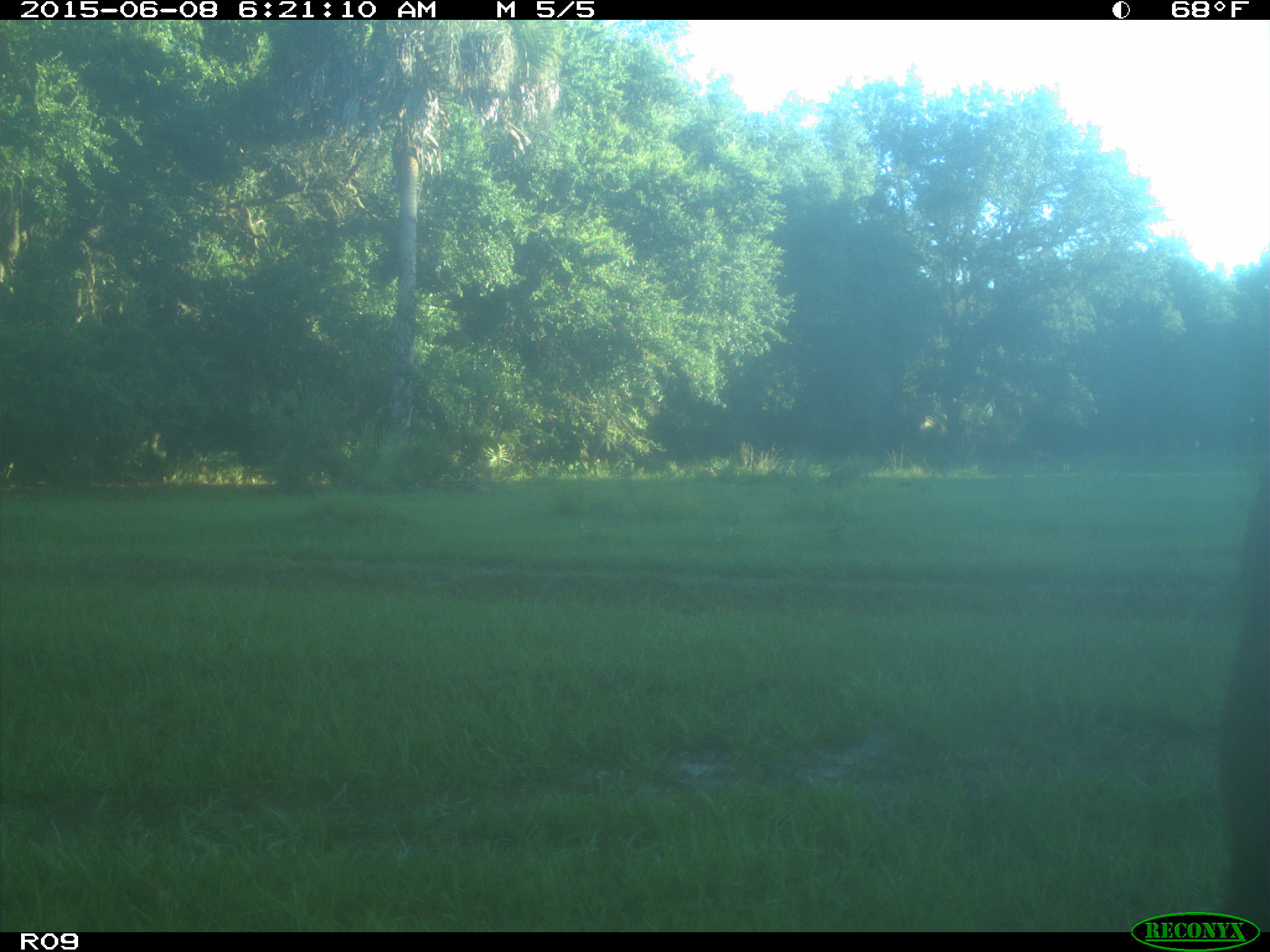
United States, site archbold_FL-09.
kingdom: Animalia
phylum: Chordata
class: Mammalia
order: Artiodactyla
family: Bovidae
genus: Bos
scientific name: Bos taurus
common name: domestic cow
Bos taurus (domestic cow).